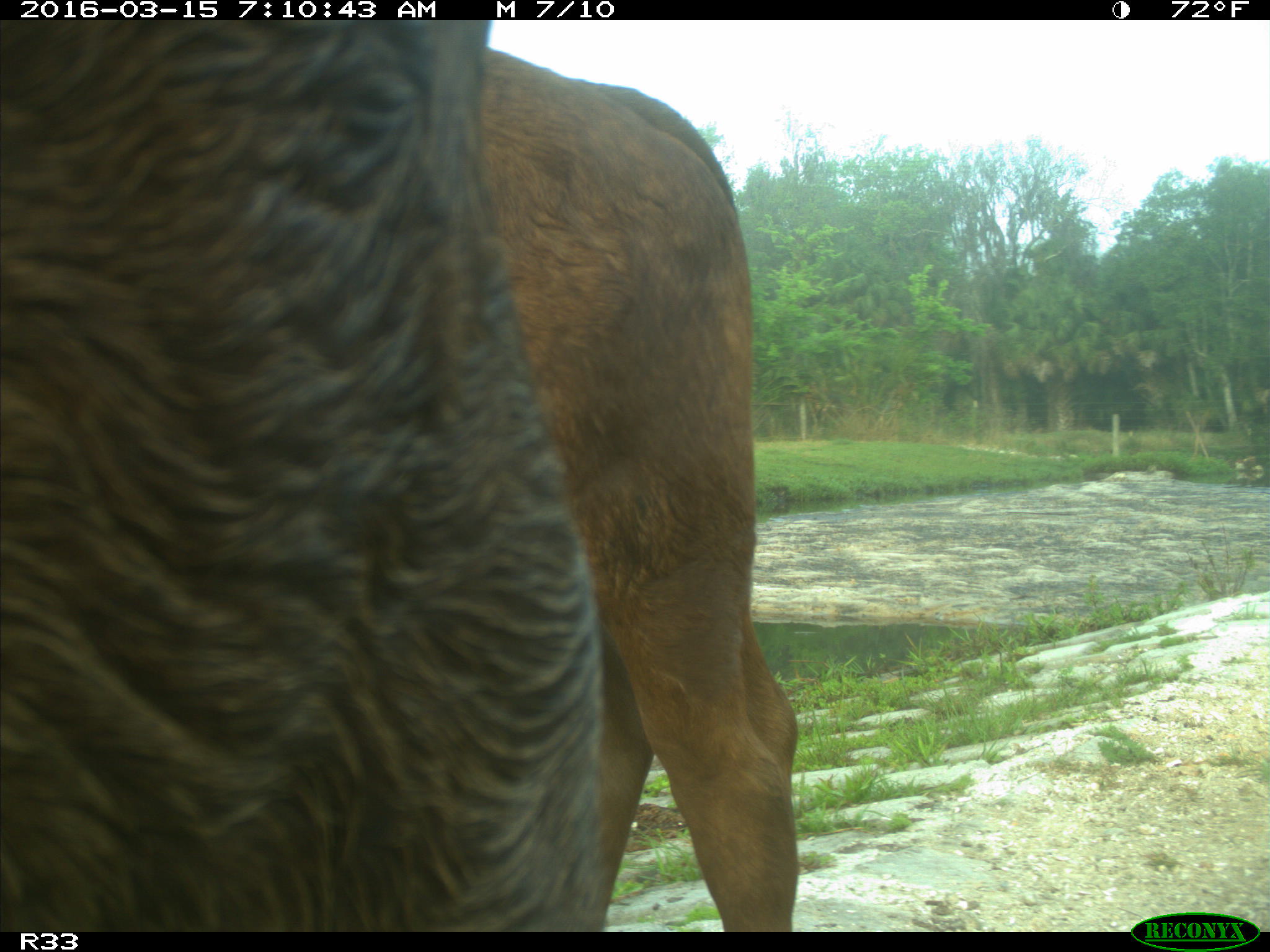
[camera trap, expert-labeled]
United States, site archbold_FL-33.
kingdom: Animalia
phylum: Chordata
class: Mammalia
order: Artiodactyla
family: Bovidae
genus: Bos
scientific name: Bos taurus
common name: domestic cow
Bos taurus (domestic cow).